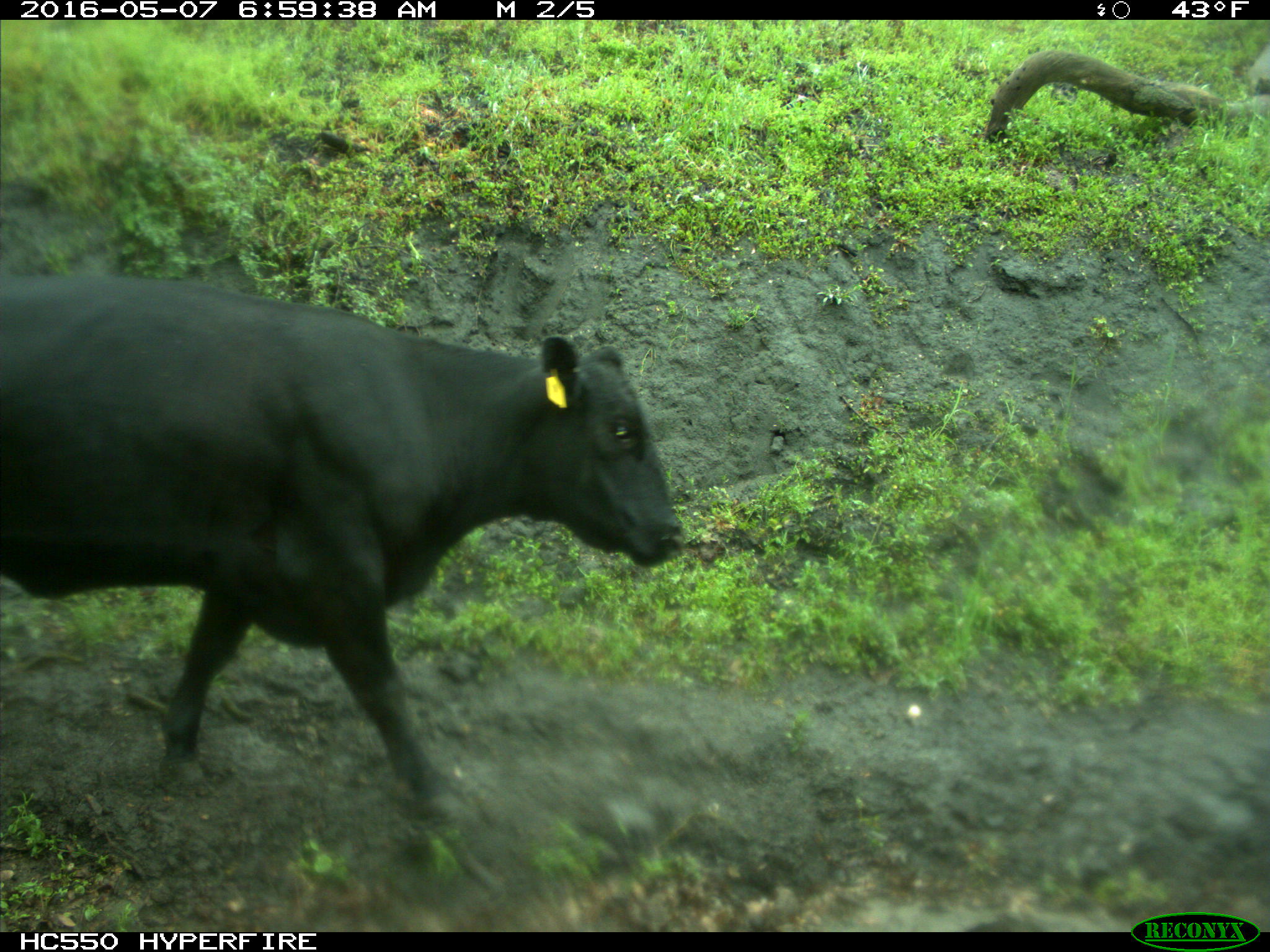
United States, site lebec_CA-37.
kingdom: Animalia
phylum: Chordata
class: Mammalia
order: Artiodactyla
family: Bovidae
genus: Bos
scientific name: Bos taurus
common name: domestic cow